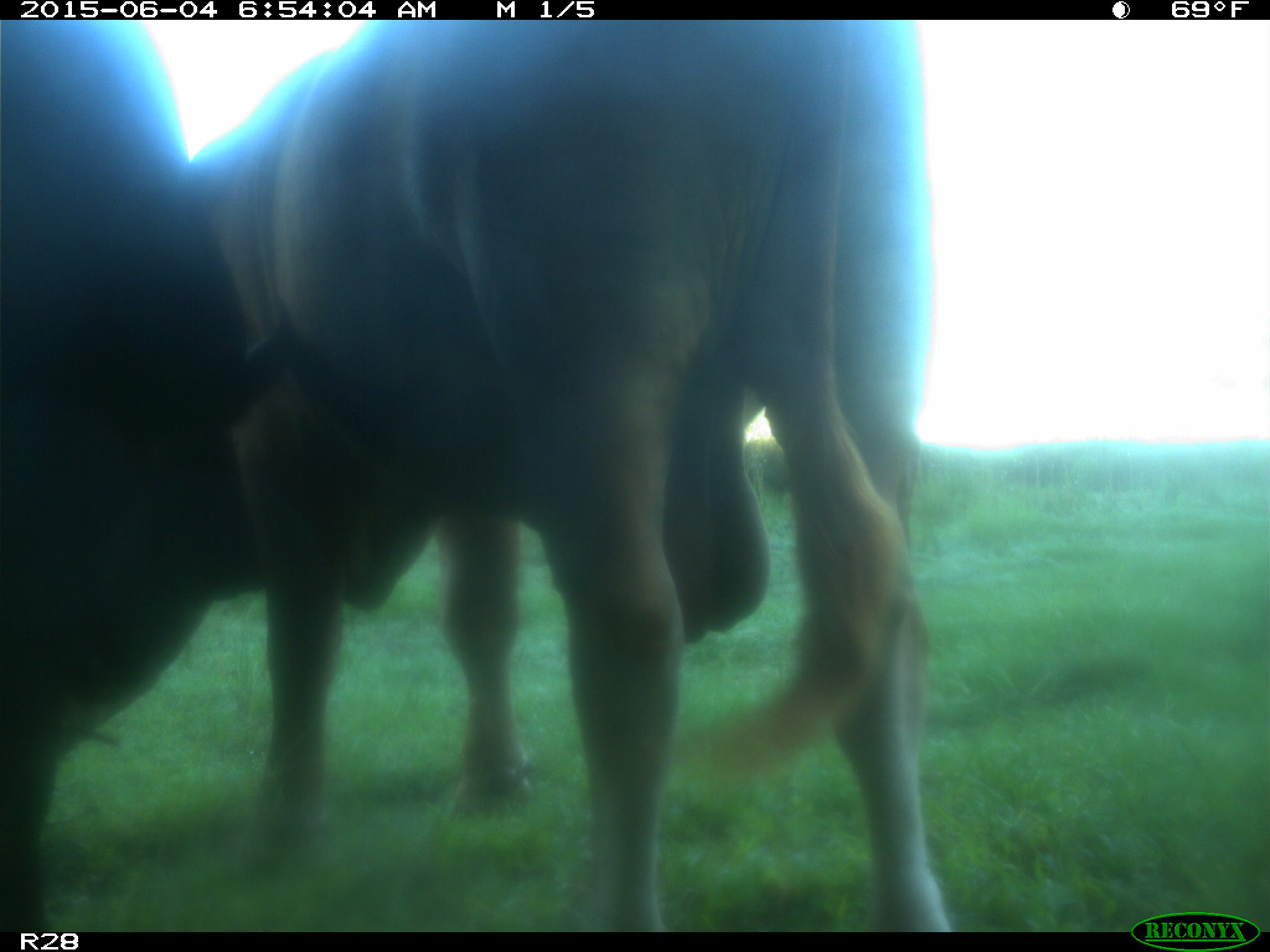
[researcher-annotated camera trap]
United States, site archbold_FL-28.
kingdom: Animalia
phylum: Chordata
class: Mammalia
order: Artiodactyla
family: Bovidae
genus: Bos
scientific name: Bos taurus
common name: domestic cow